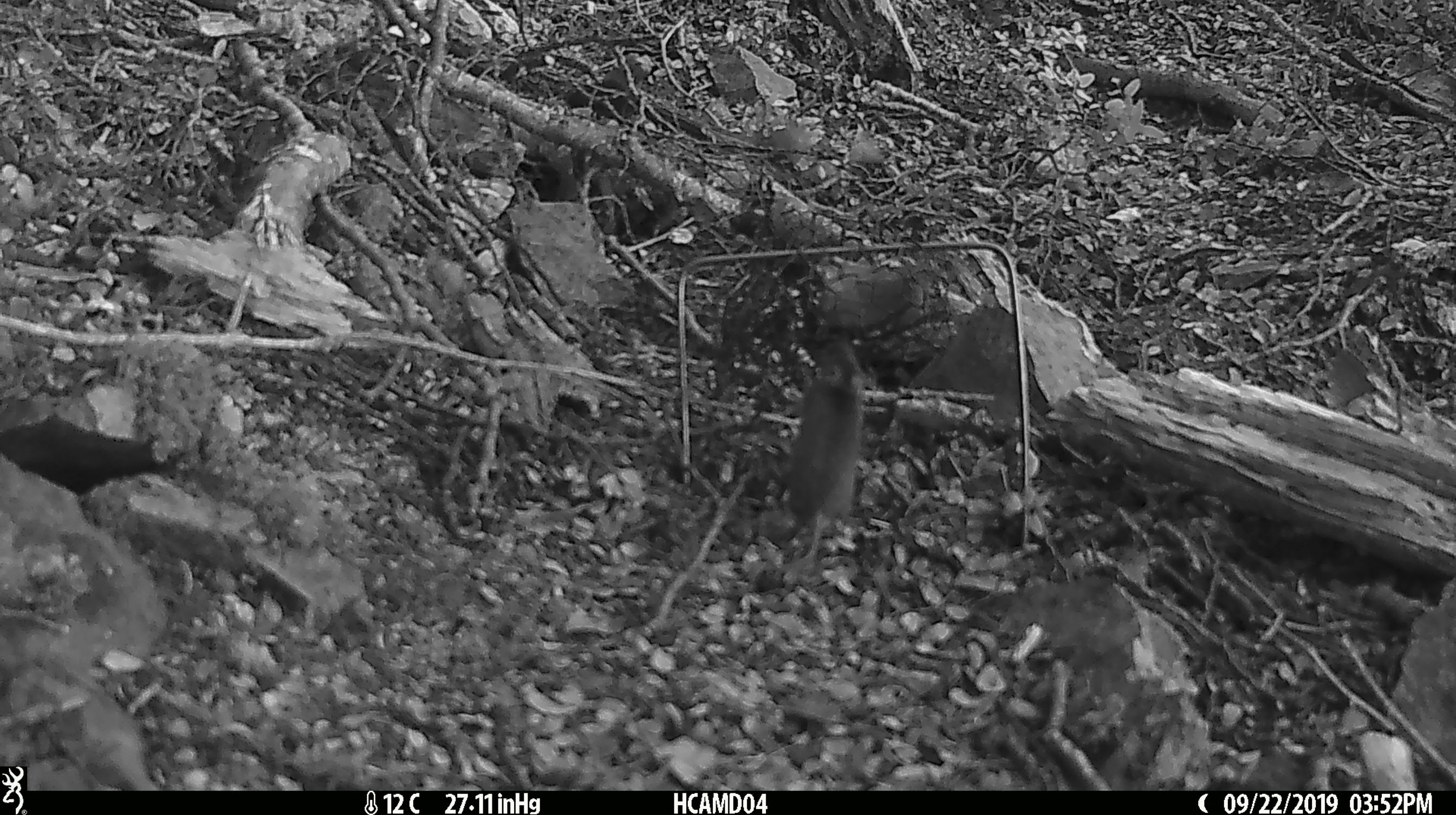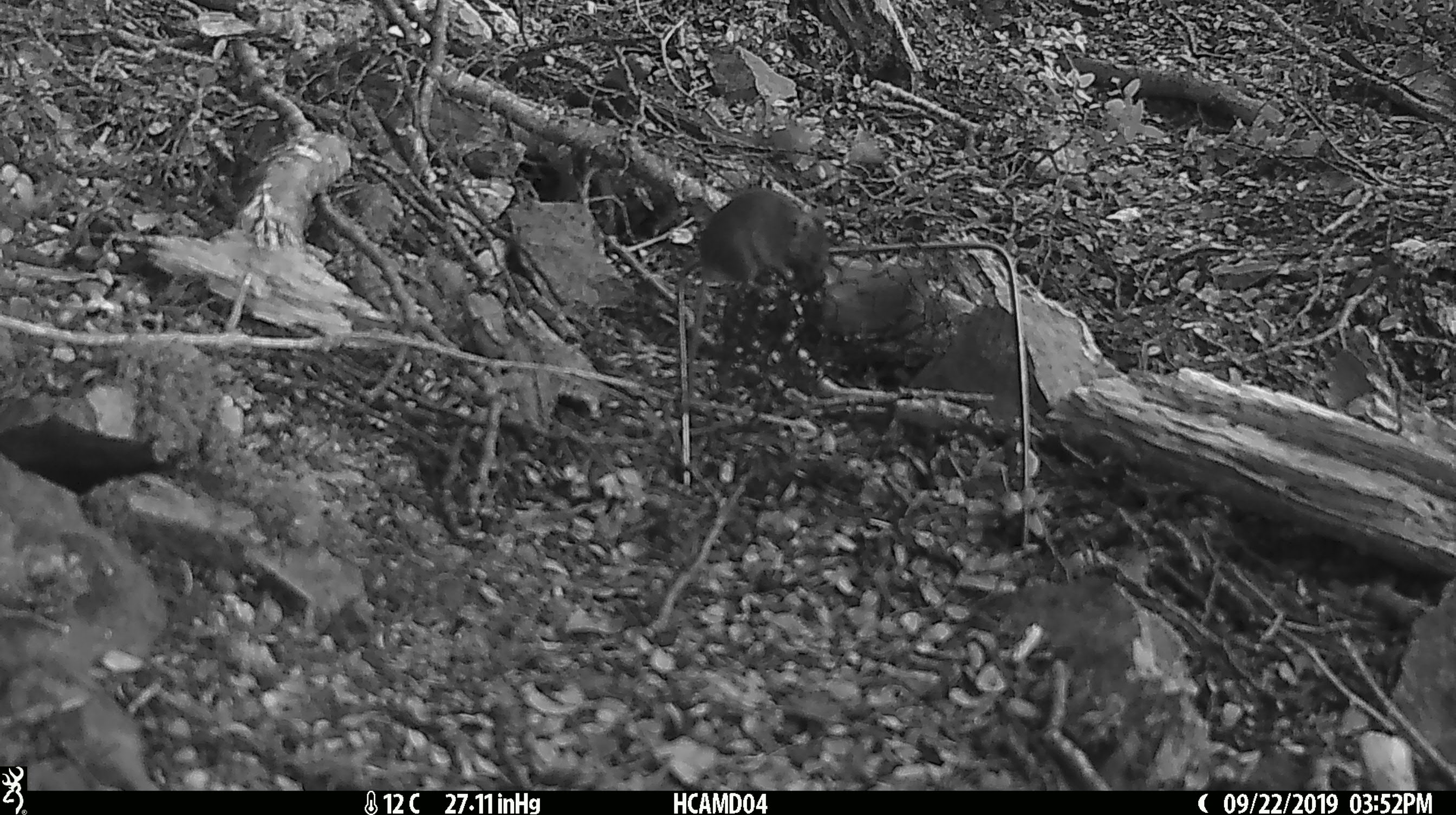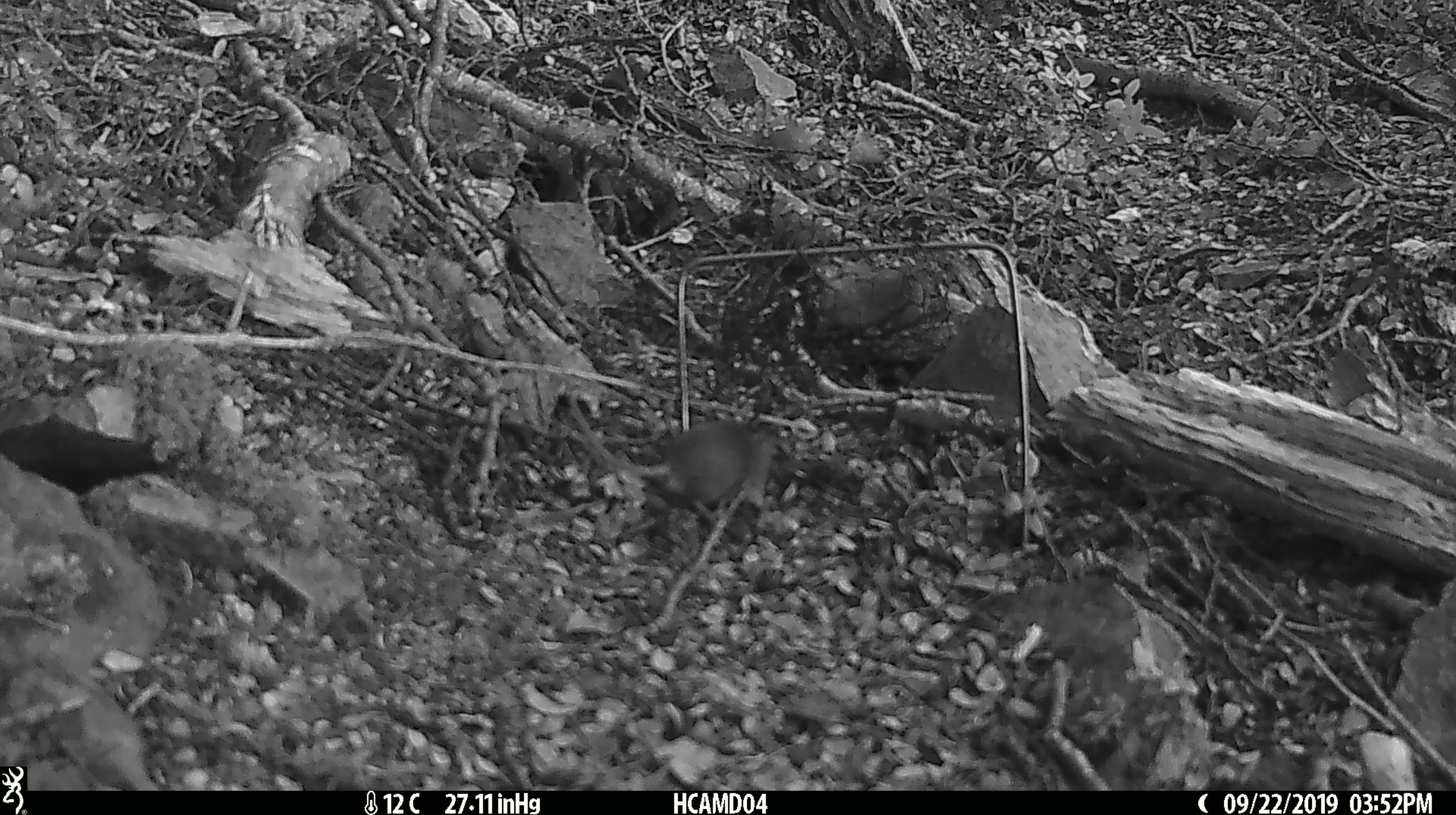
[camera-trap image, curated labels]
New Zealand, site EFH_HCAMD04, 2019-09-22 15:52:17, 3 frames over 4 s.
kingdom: Animalia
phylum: Chordata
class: Mammalia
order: Rodentia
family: Muridae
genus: Mus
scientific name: Mus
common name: mouse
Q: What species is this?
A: Mouse (Mus).